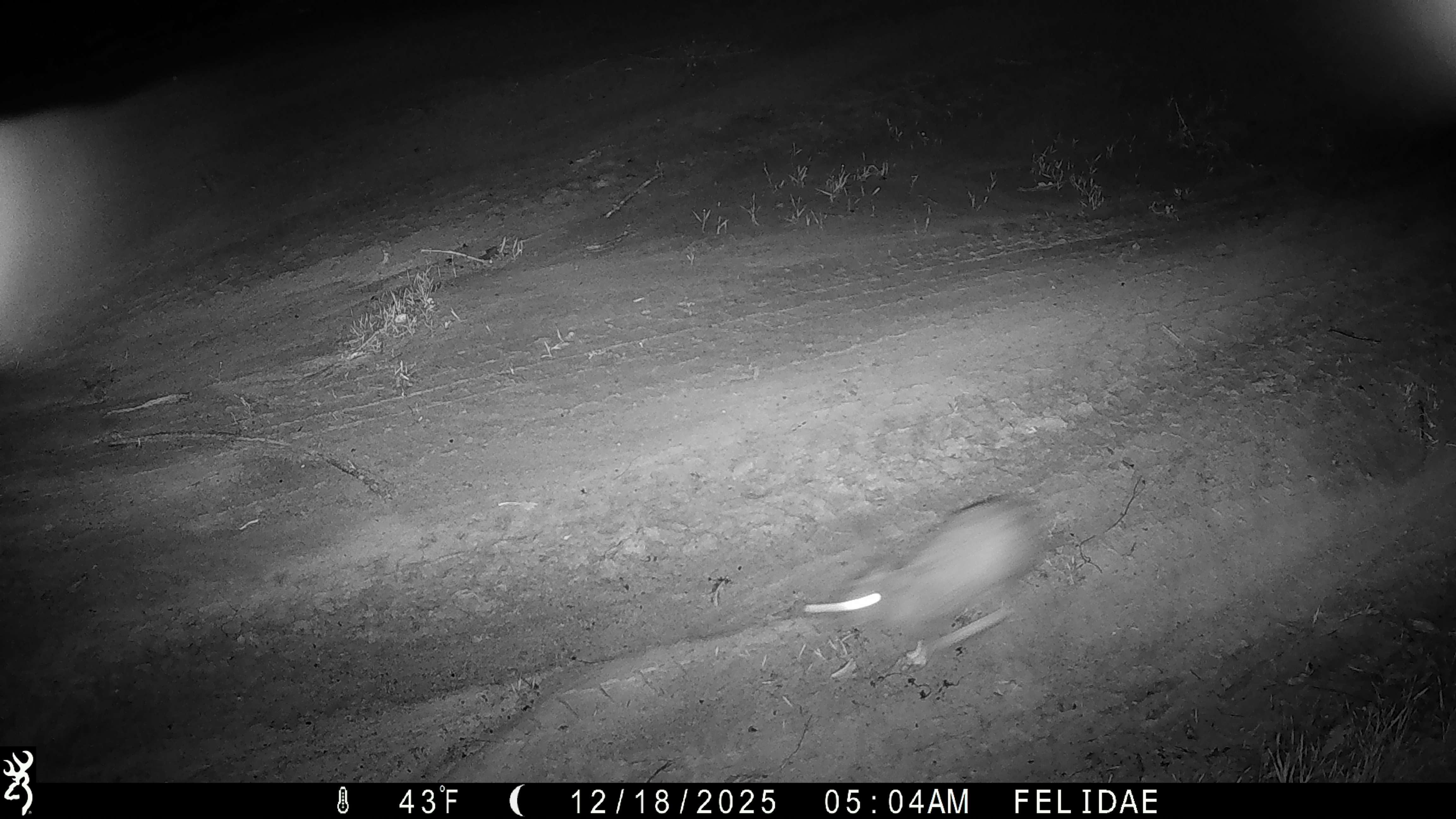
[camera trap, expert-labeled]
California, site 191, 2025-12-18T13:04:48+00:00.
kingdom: Animalia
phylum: Chordata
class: Mammalia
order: Lagomorpha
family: Leporidae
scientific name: Leporidae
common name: rabbit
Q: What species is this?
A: Rabbit (Leporidae).